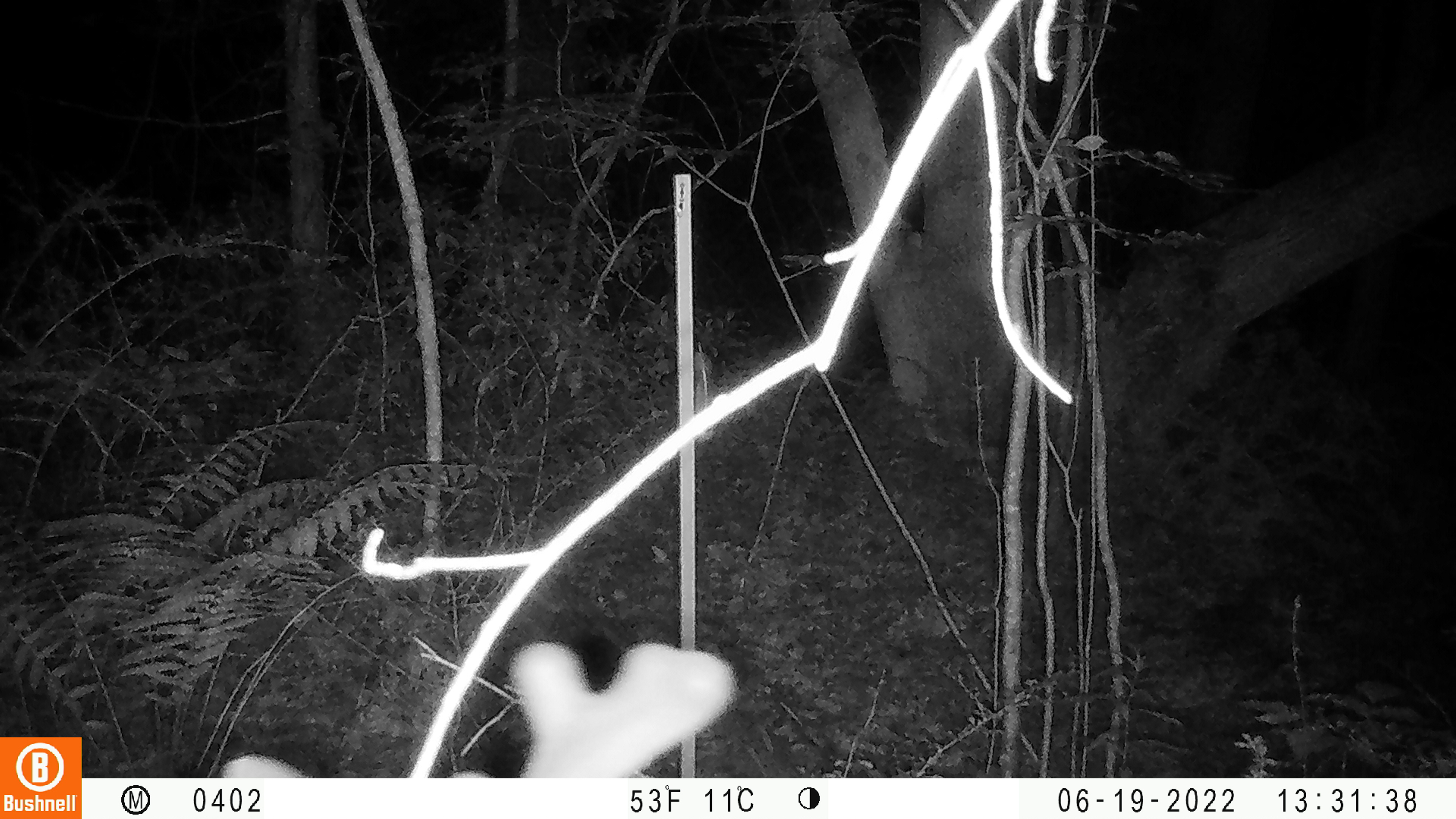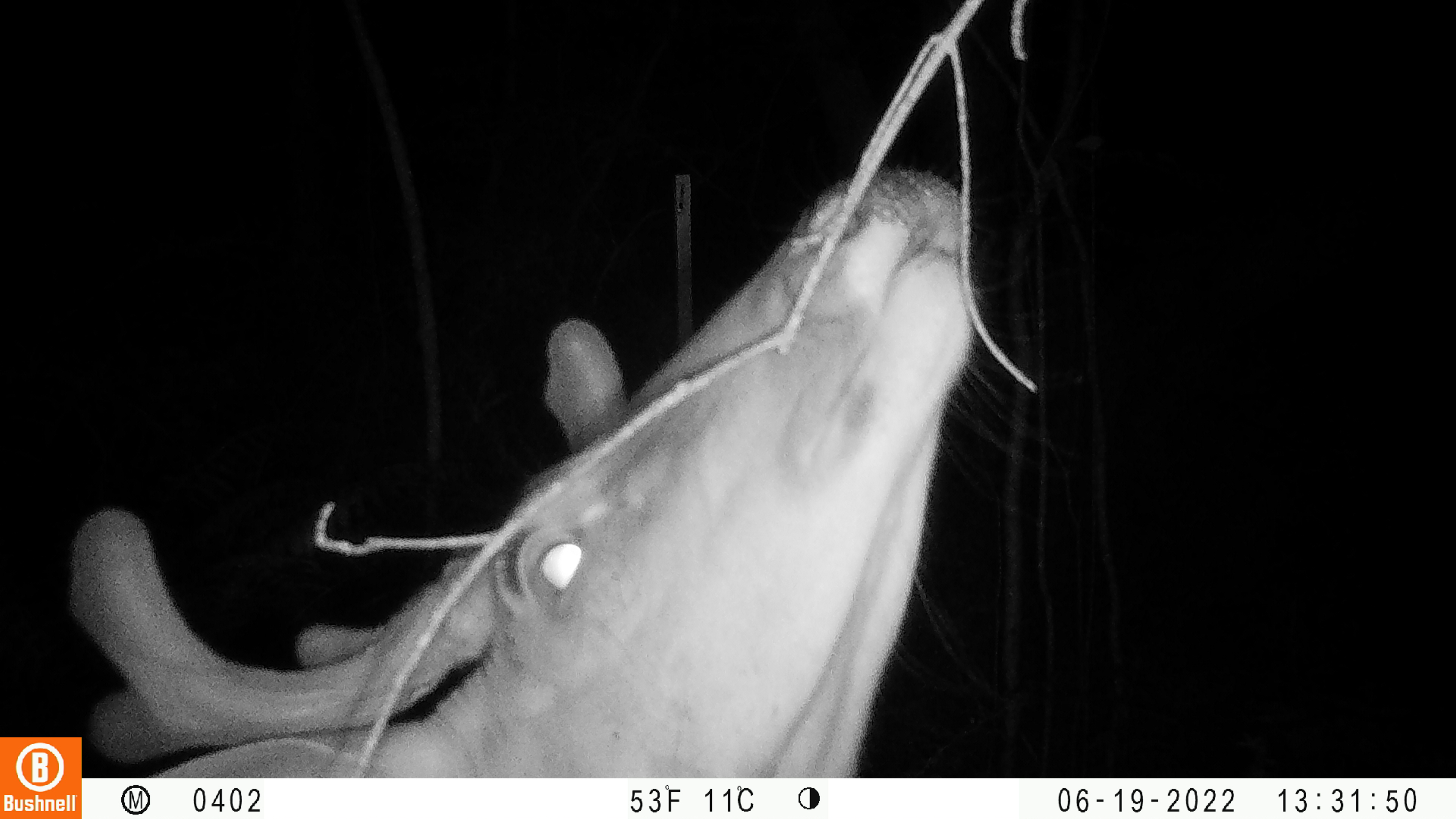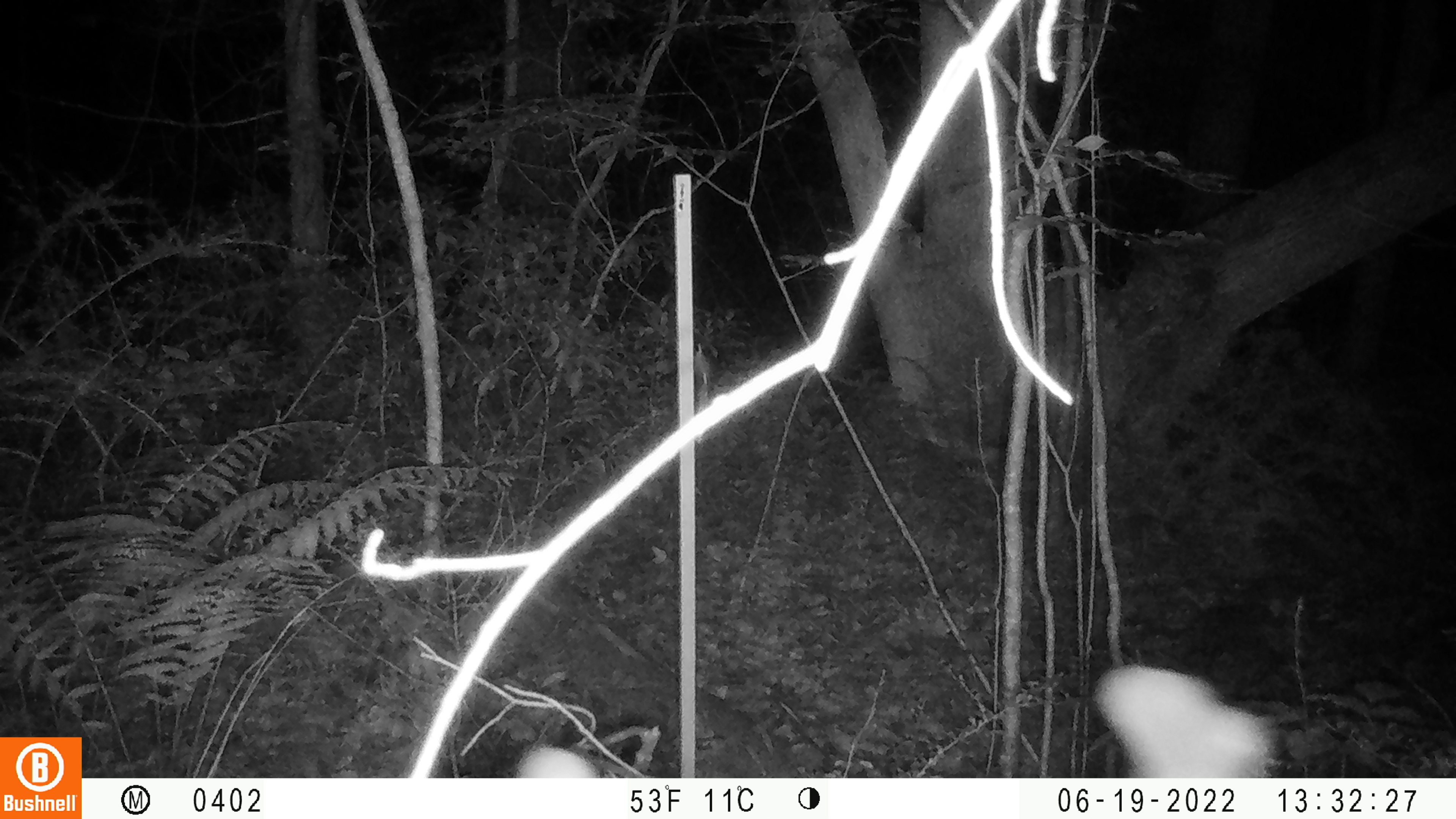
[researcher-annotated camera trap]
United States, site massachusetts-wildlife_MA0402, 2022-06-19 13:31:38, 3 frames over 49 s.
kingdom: Animalia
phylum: Chordata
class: Mammalia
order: Artiodactyla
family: Cervidae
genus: Odocoileus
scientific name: Odocoileus virginianus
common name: white-tailed deer